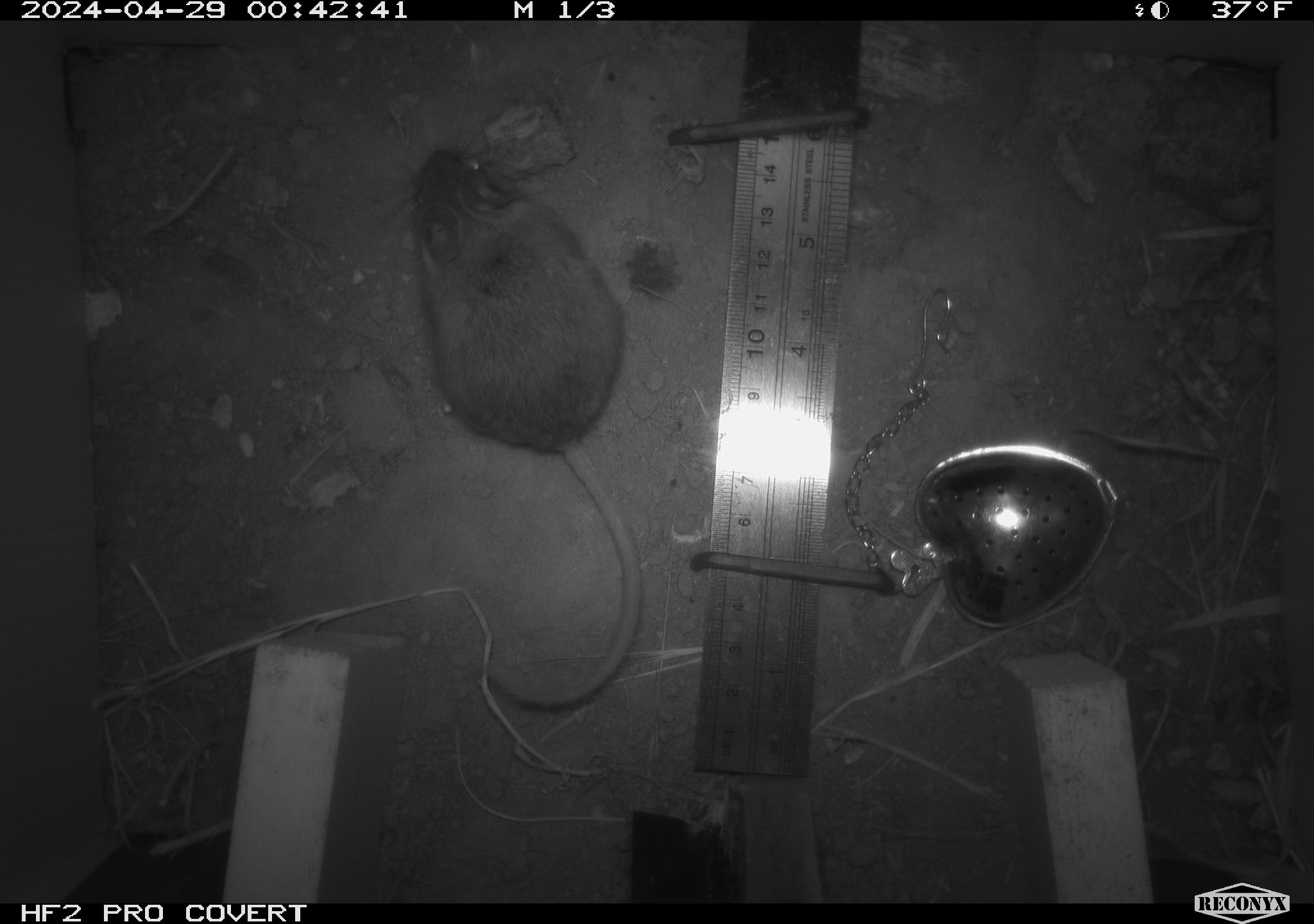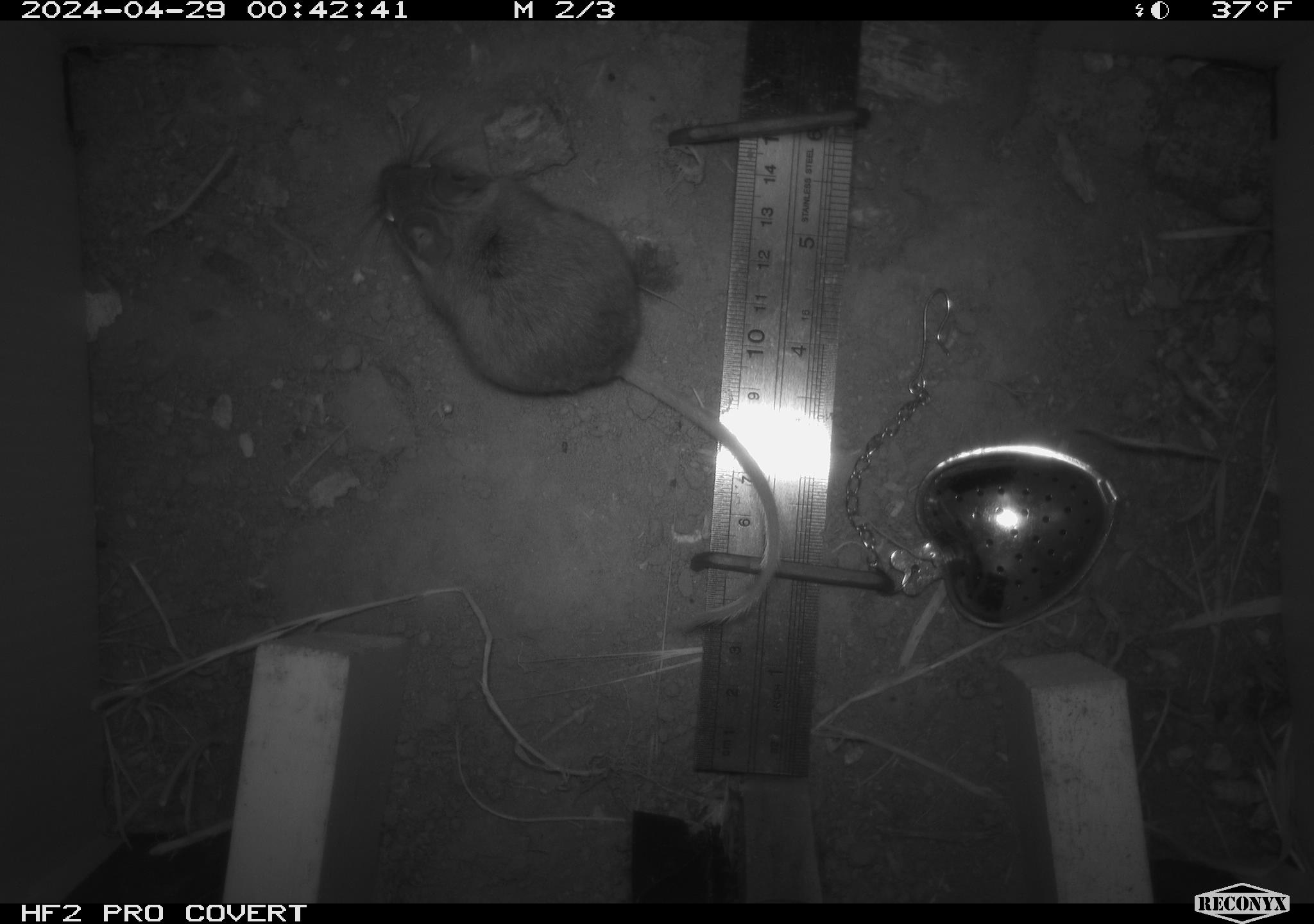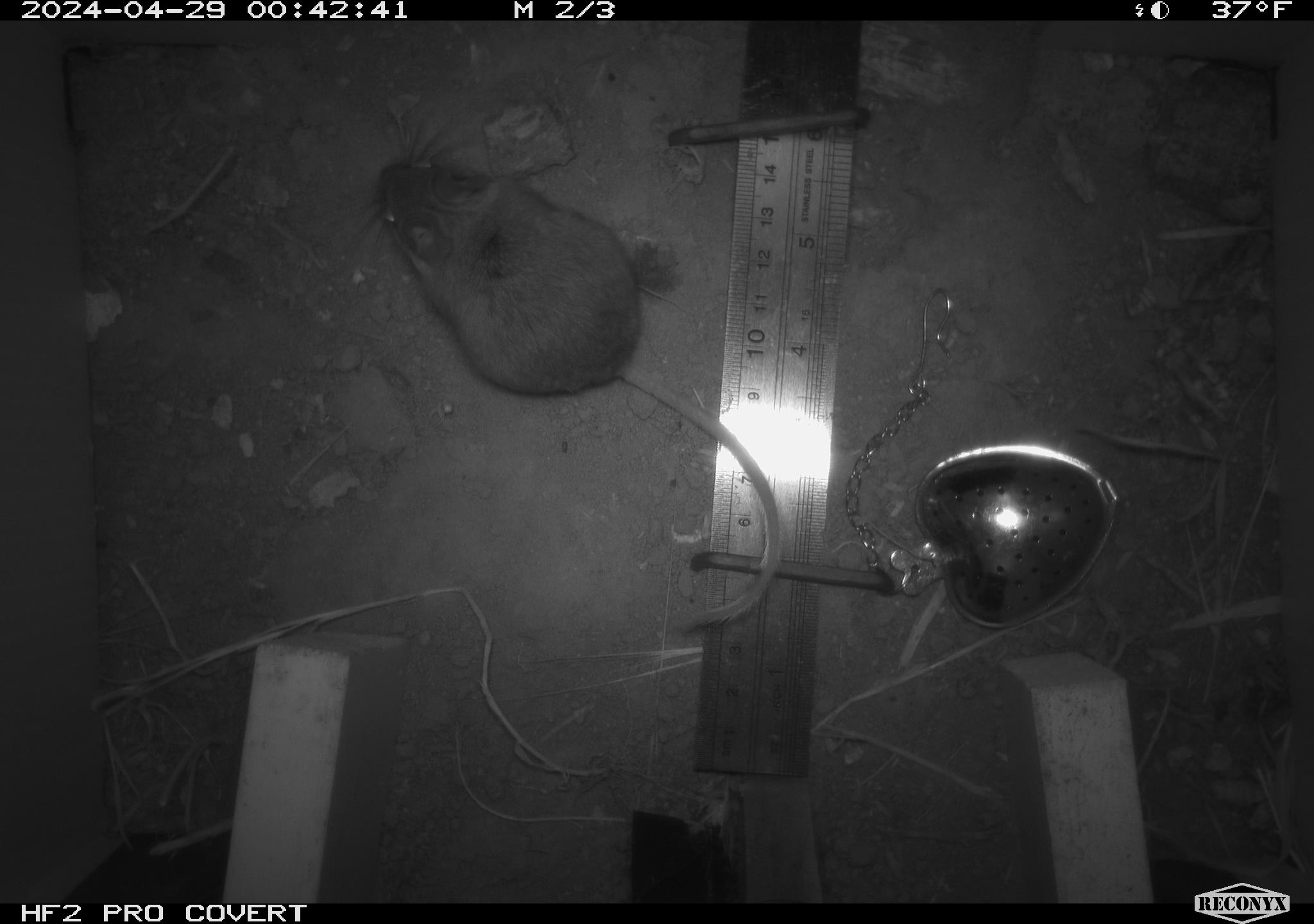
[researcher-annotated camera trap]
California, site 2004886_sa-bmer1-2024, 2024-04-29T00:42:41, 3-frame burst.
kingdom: Animalia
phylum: Chordata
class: Mammalia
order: Rodentia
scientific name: Rodentia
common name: mouse species